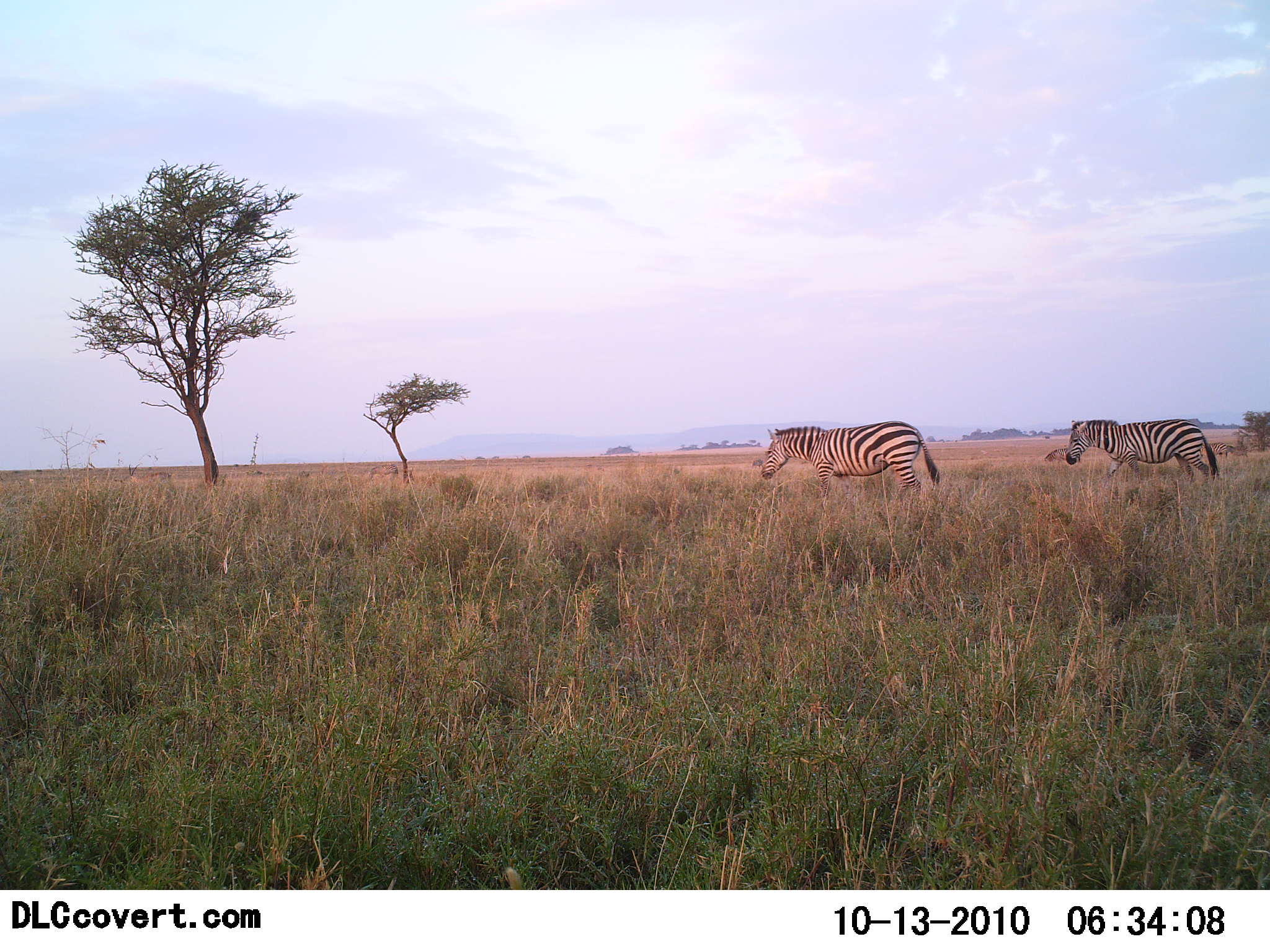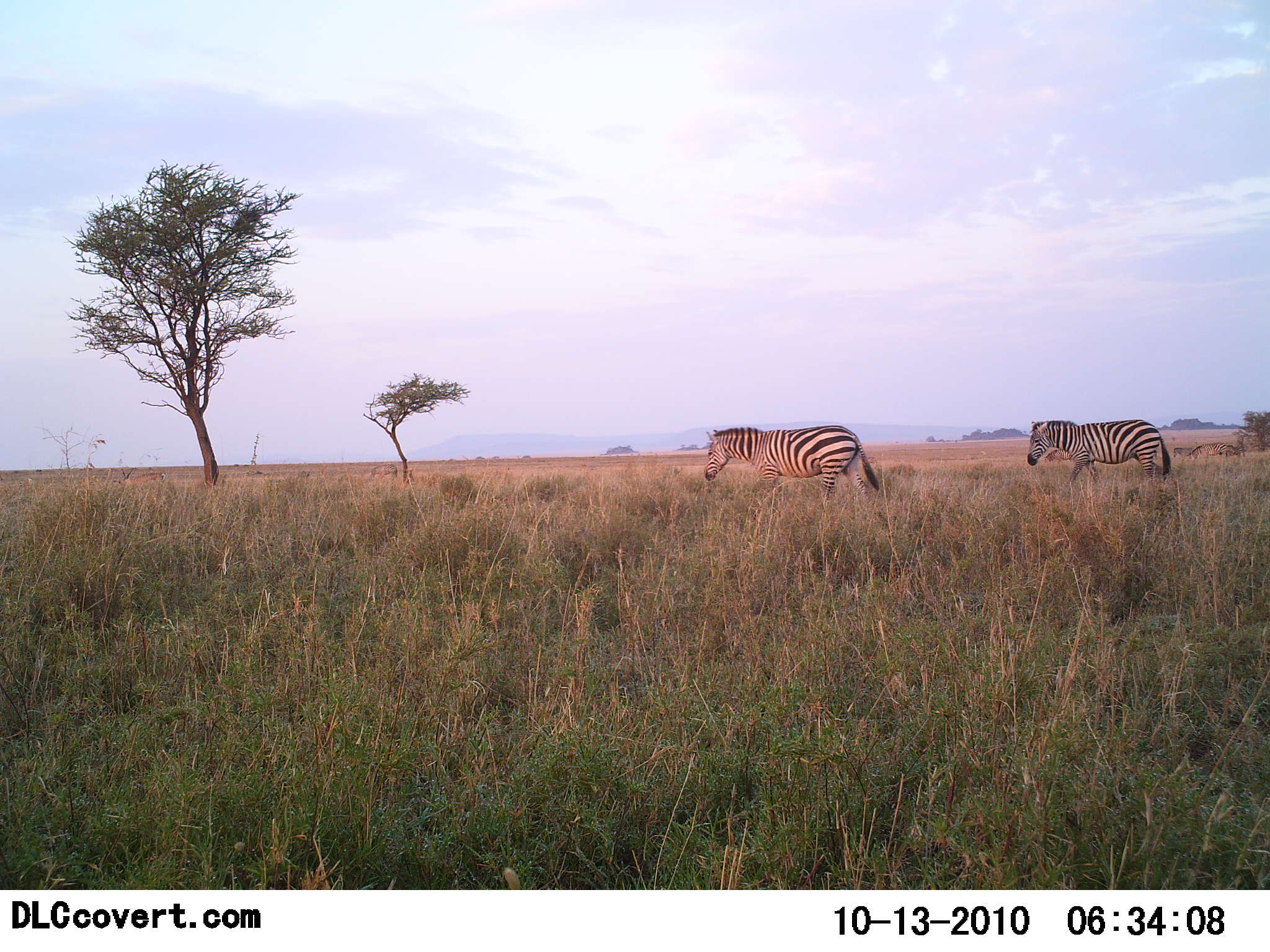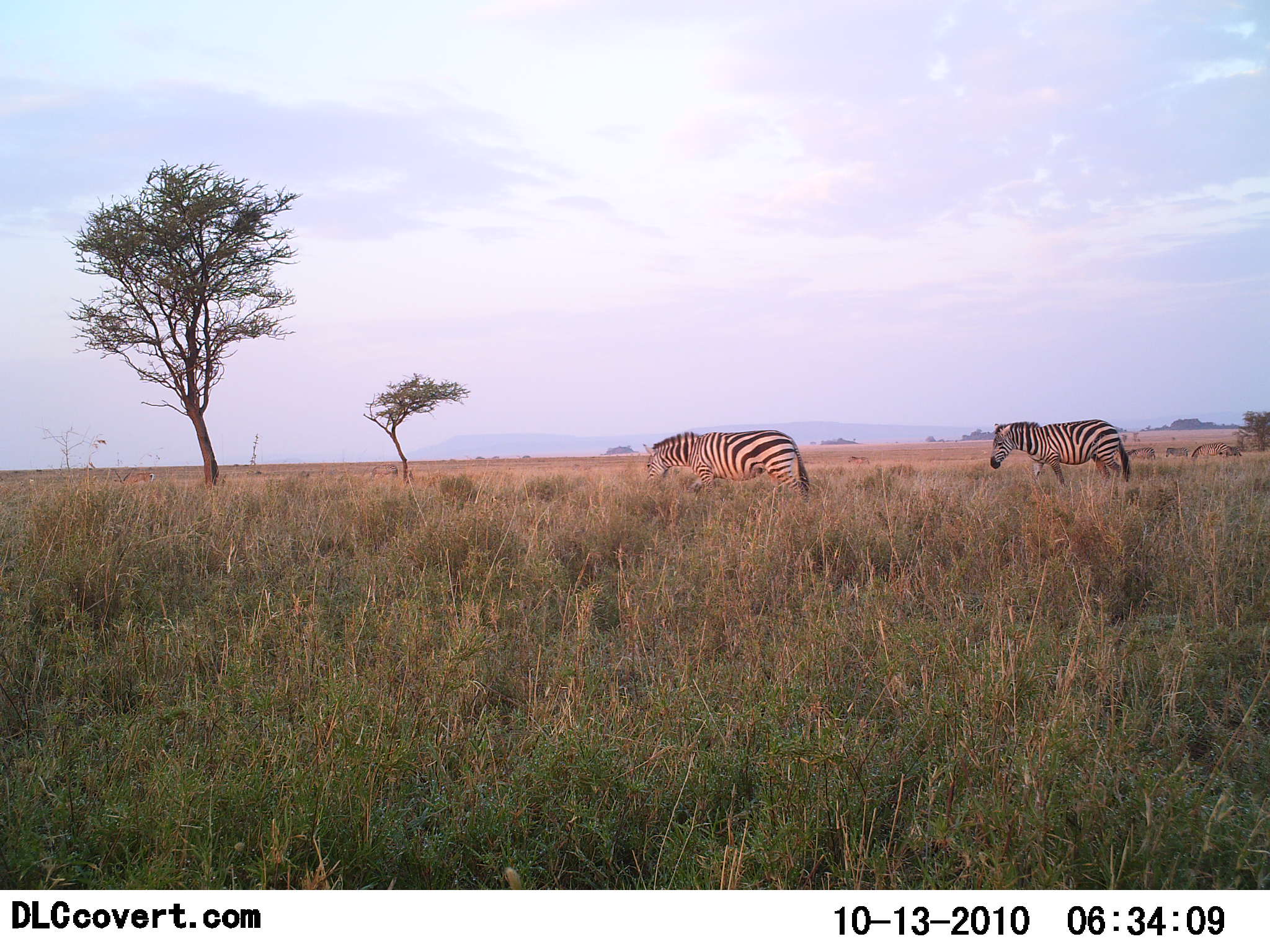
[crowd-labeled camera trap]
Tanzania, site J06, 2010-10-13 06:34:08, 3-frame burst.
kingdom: Animalia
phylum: Chordata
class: Mammalia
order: Perissodactyla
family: Equidae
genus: Equus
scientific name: Equus quagga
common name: plains zebra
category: zebra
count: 2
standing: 0%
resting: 0%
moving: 100%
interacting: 0%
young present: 0%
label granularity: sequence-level